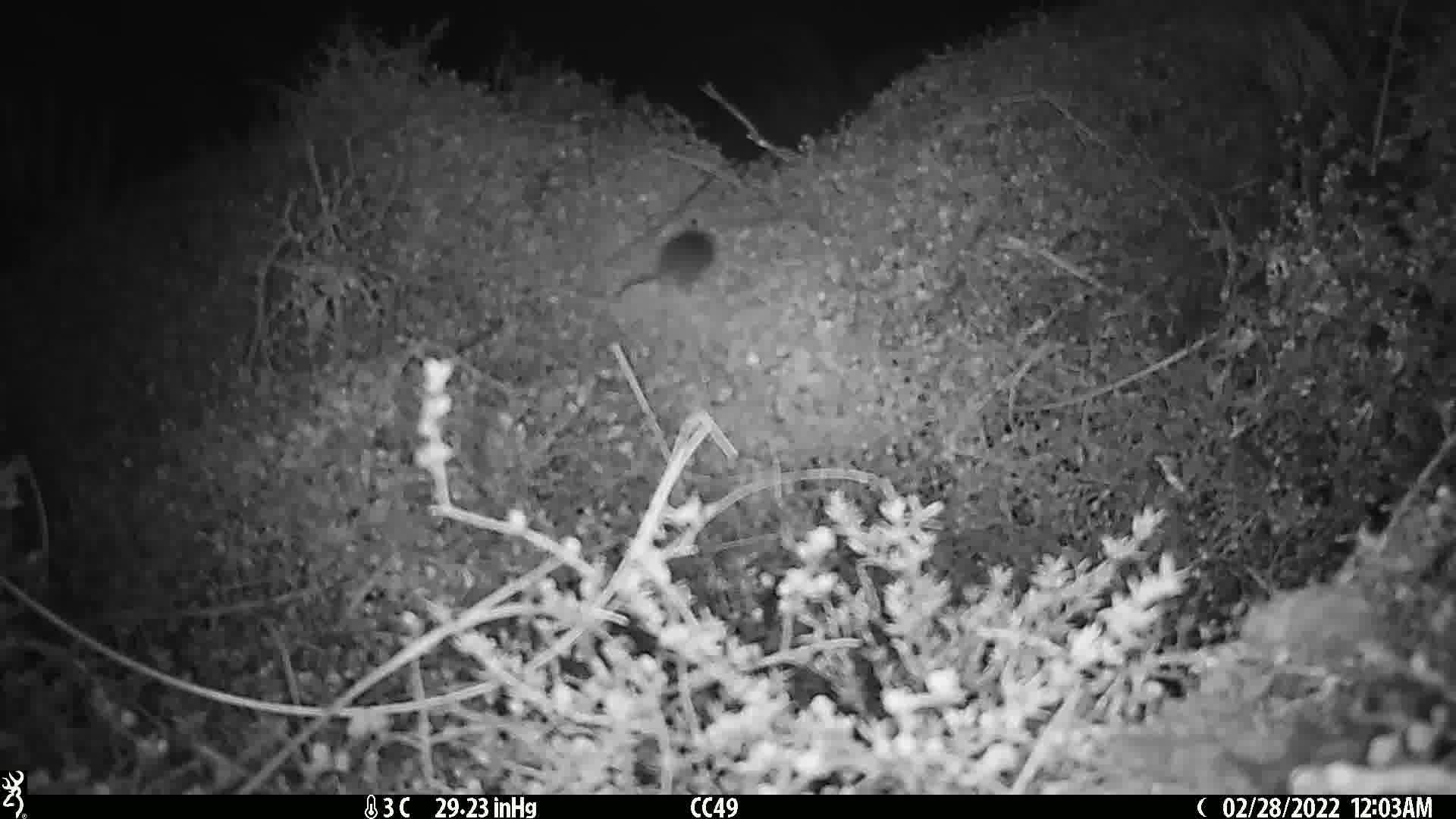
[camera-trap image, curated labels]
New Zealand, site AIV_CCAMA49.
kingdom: Animalia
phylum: Chordata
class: Mammalia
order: Rodentia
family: Muridae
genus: Mus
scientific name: Mus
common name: mouse